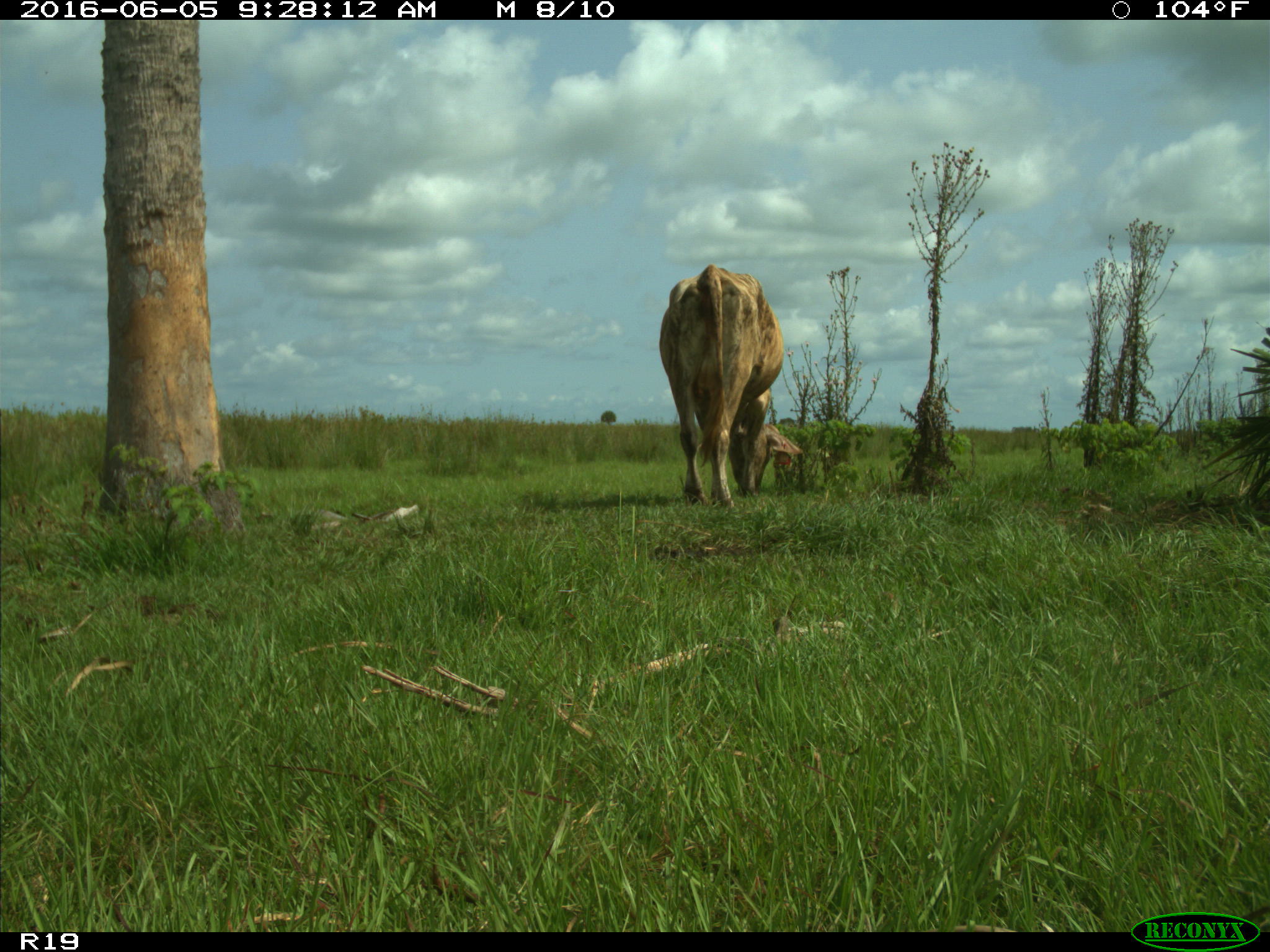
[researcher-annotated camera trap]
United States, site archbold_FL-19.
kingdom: Animalia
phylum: Chordata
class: Mammalia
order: Artiodactyla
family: Bovidae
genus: Bos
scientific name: Bos taurus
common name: domestic cow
Bos taurus (domestic cow).